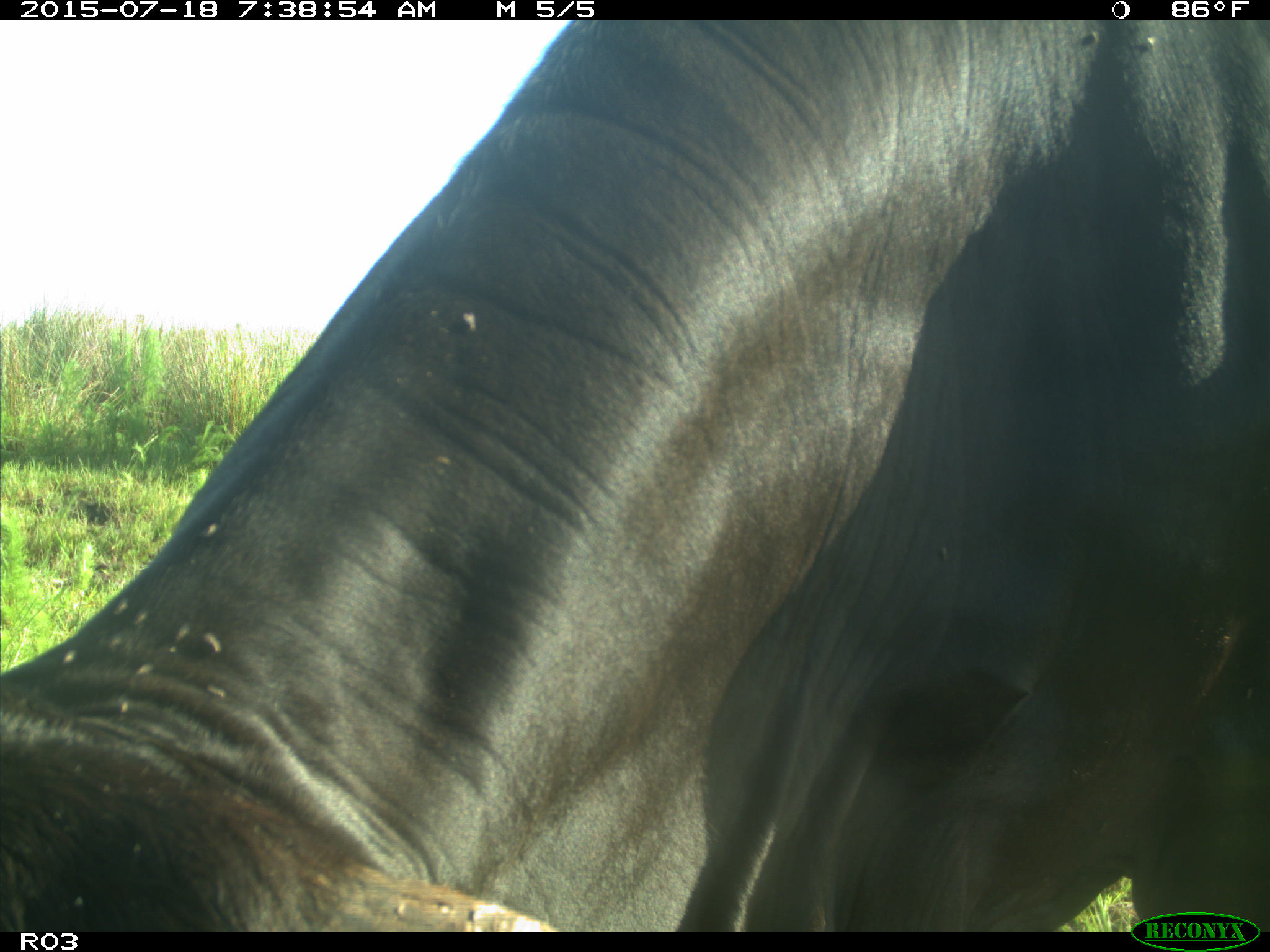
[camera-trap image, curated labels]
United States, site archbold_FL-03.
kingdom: Animalia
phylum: Chordata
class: Mammalia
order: Artiodactyla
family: Bovidae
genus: Bos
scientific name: Bos taurus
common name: domestic cow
Bos taurus (domestic cow).